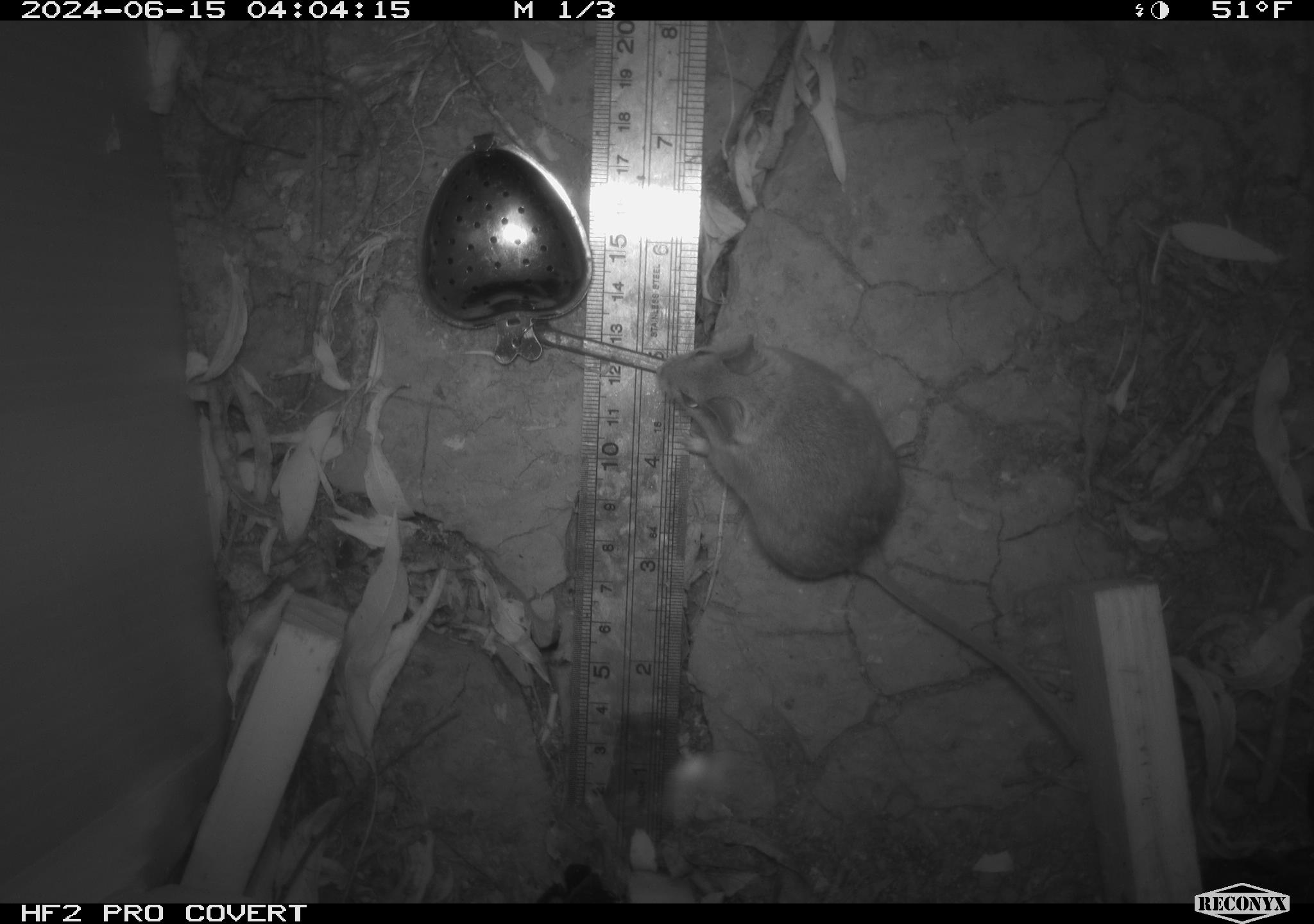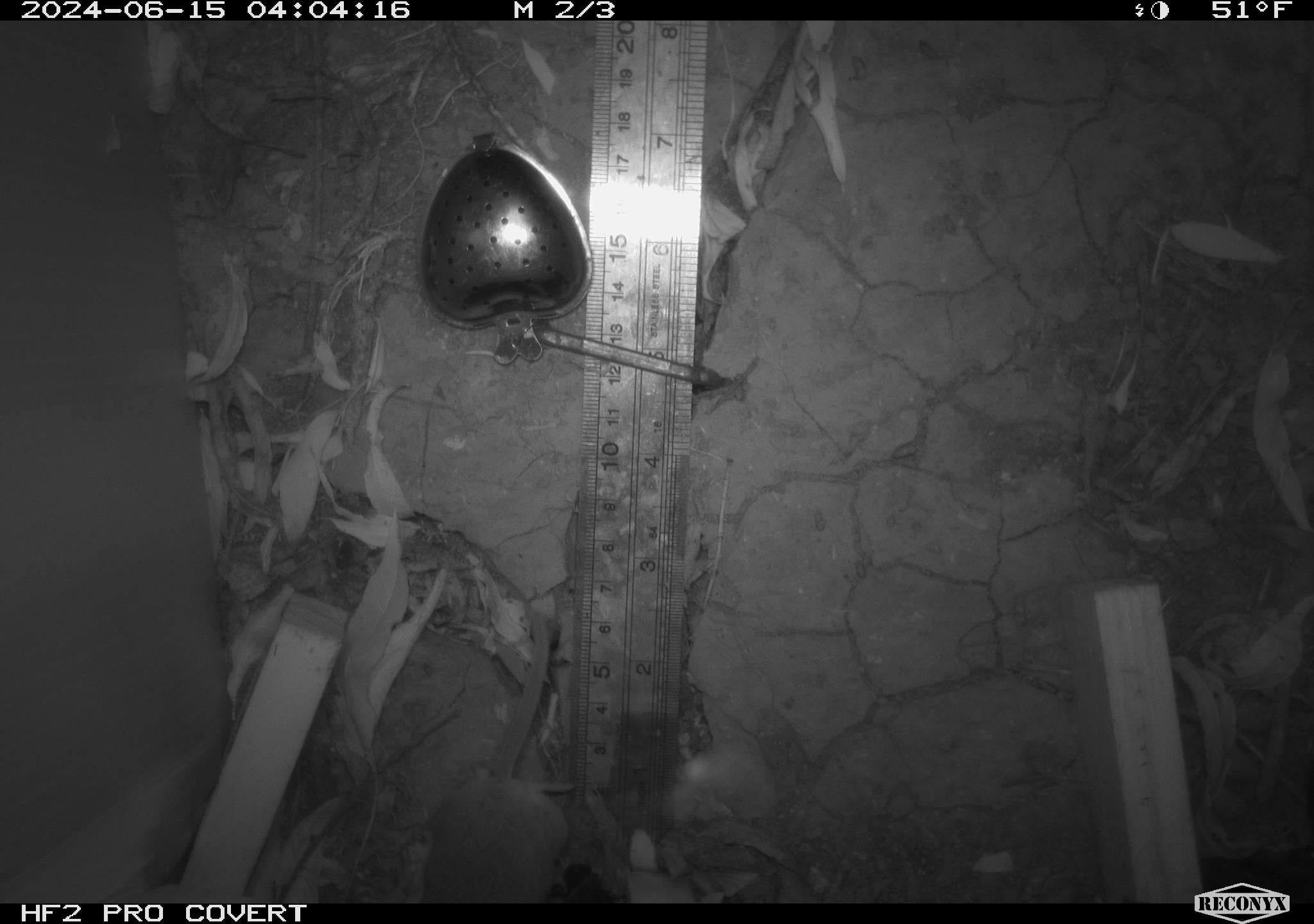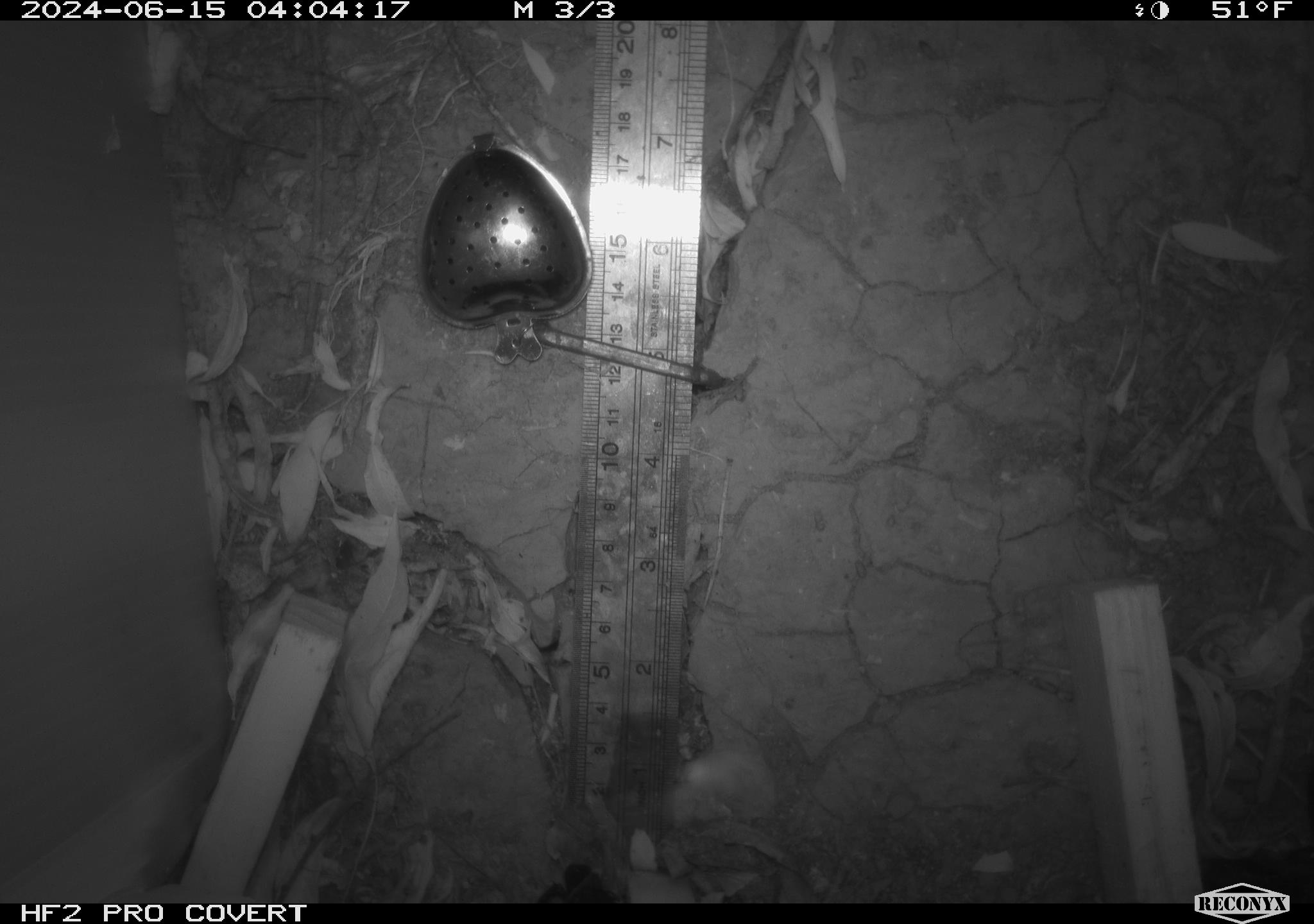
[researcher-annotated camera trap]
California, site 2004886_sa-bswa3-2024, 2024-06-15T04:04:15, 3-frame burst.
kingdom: Animalia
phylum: Chordata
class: Mammalia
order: Rodentia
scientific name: Rodentia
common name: mouse species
Mouse species (Rodentia).